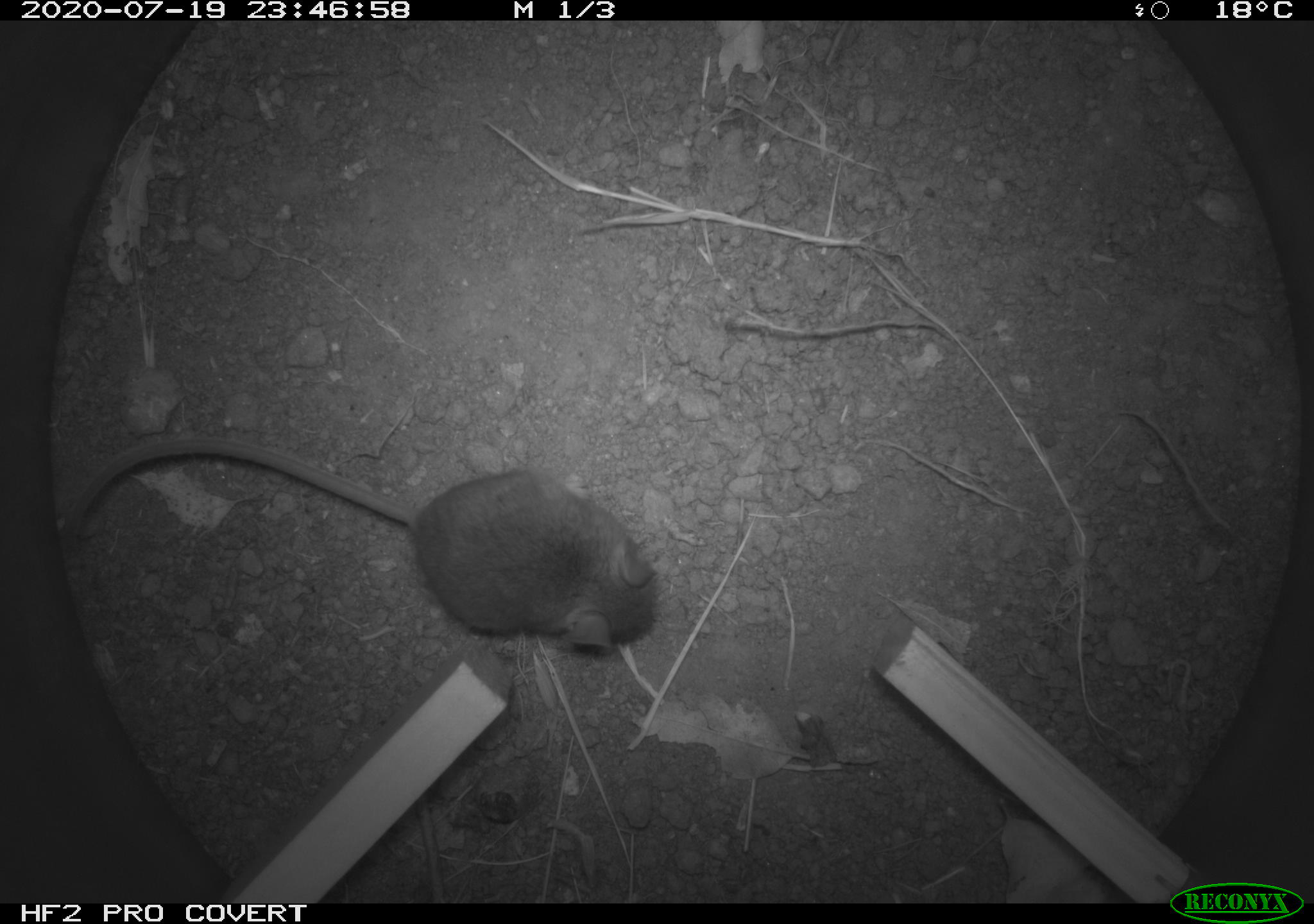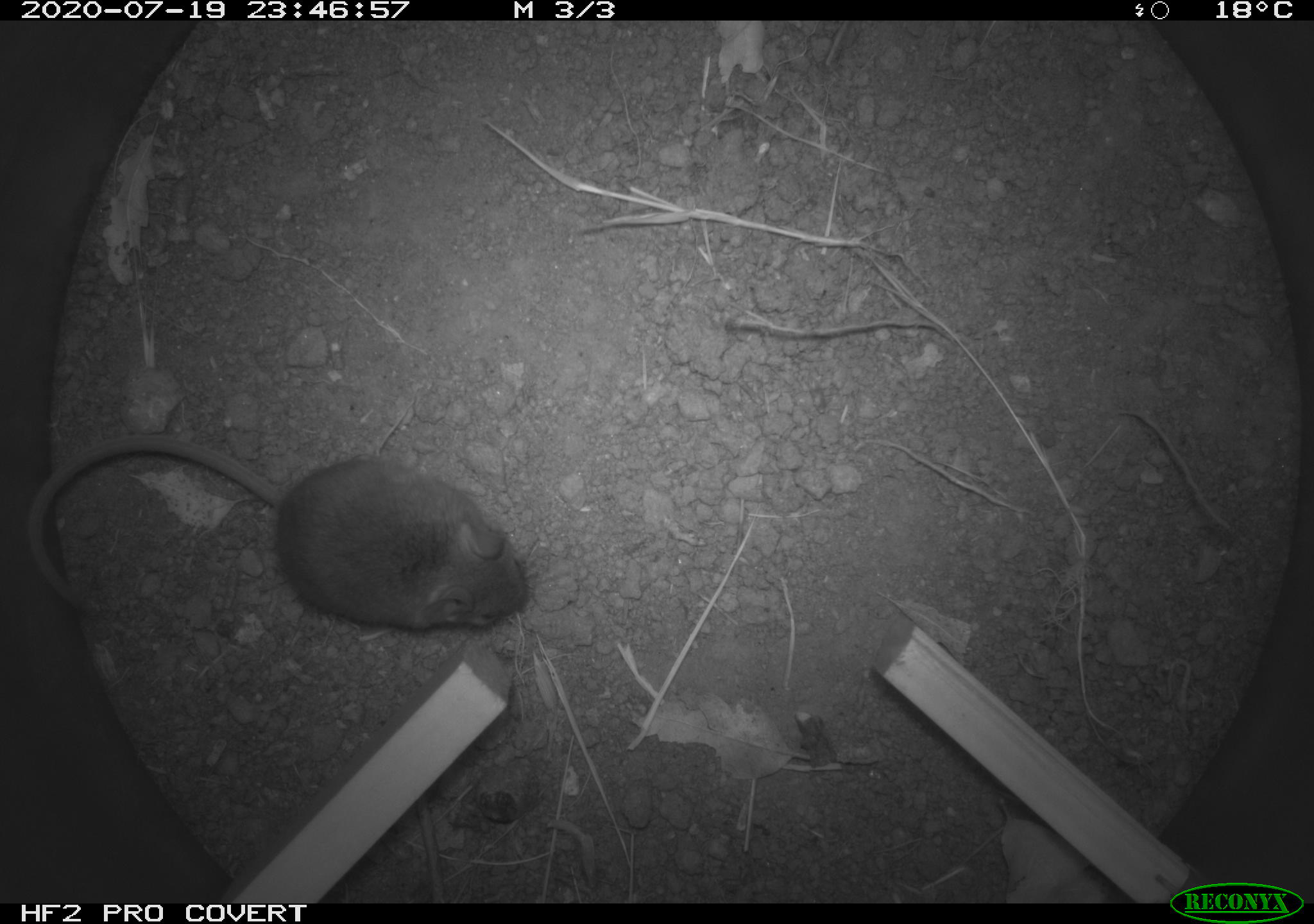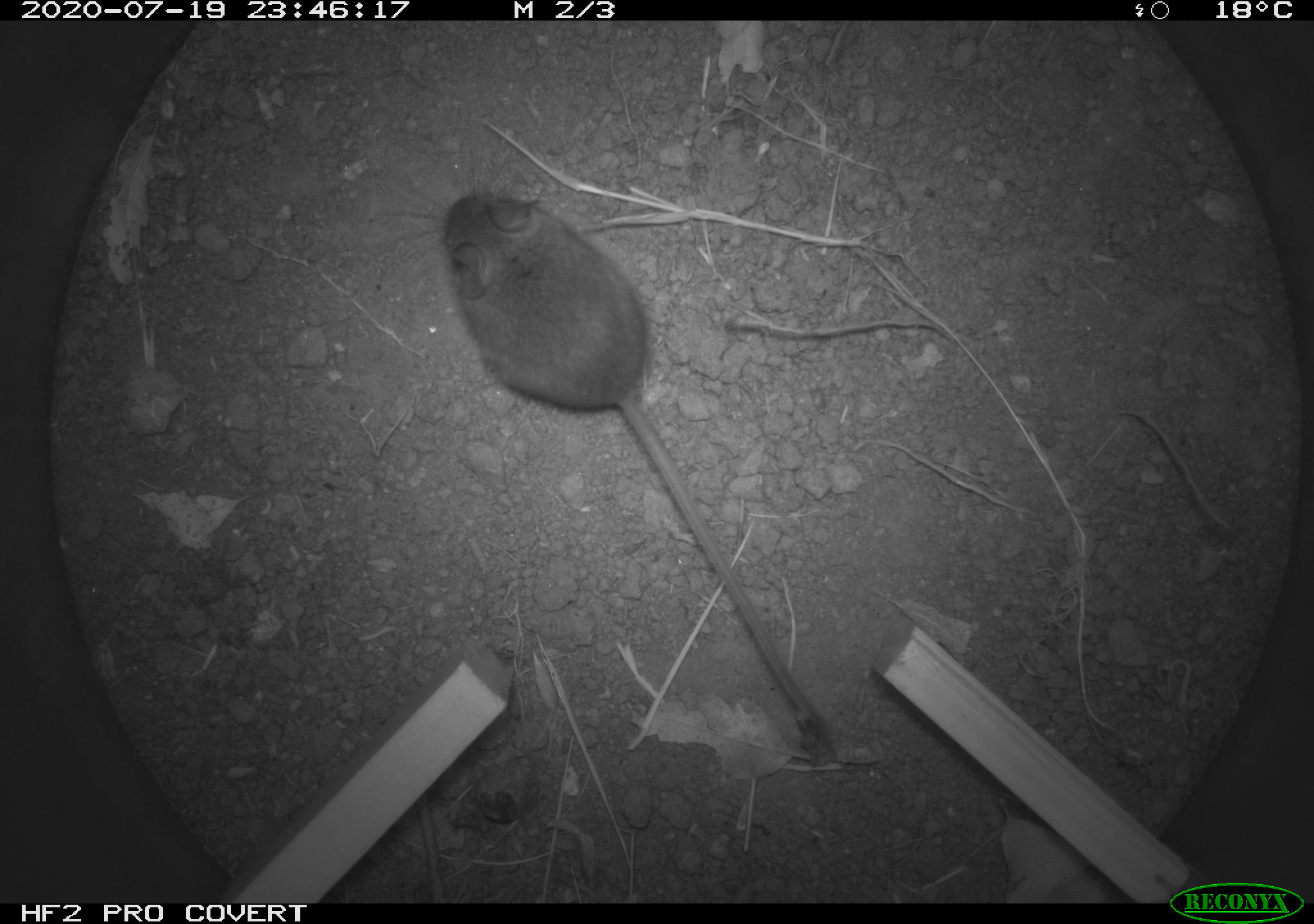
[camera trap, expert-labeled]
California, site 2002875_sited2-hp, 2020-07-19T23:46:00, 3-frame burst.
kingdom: Animalia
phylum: Chordata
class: Mammalia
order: Rodentia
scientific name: Rodentia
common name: rodent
Rodent (Rodentia).